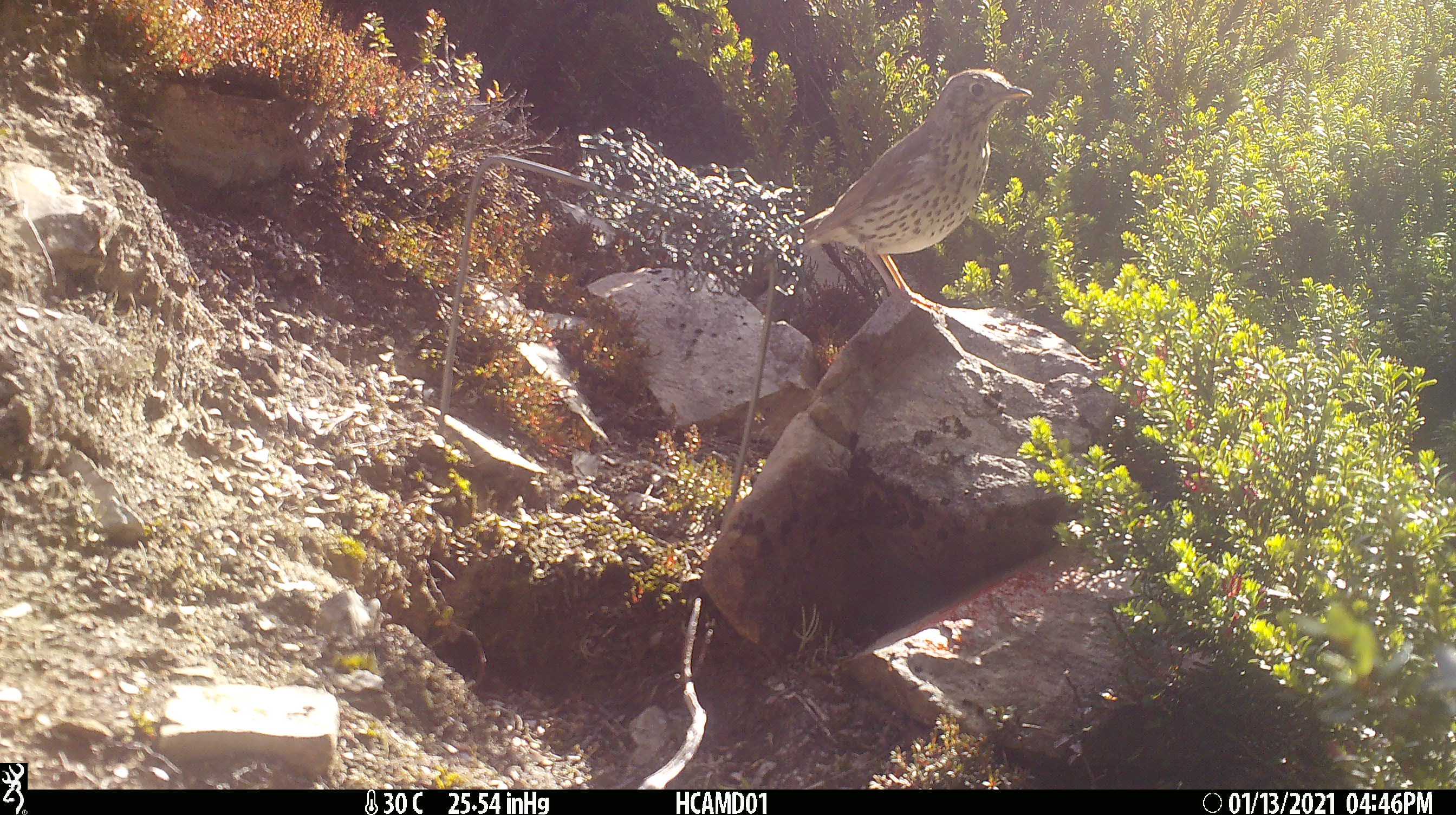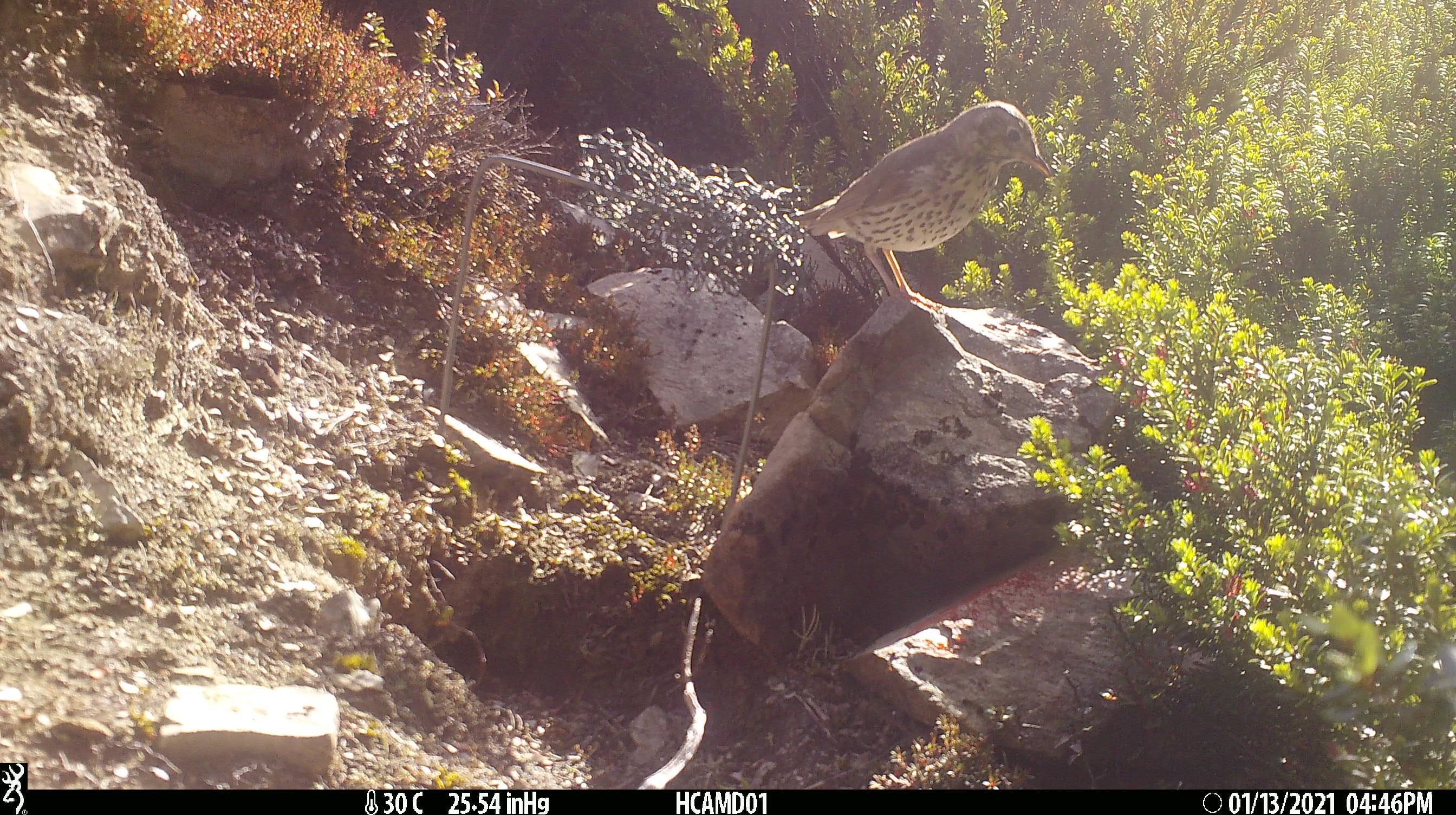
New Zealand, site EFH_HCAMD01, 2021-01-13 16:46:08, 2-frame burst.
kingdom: Animalia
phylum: Chordata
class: Aves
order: Passeriformes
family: Turdidae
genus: Turdus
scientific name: Turdus philomelos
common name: song thrush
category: thrush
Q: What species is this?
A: Thrush (song thrush) (Turdus philomelos).